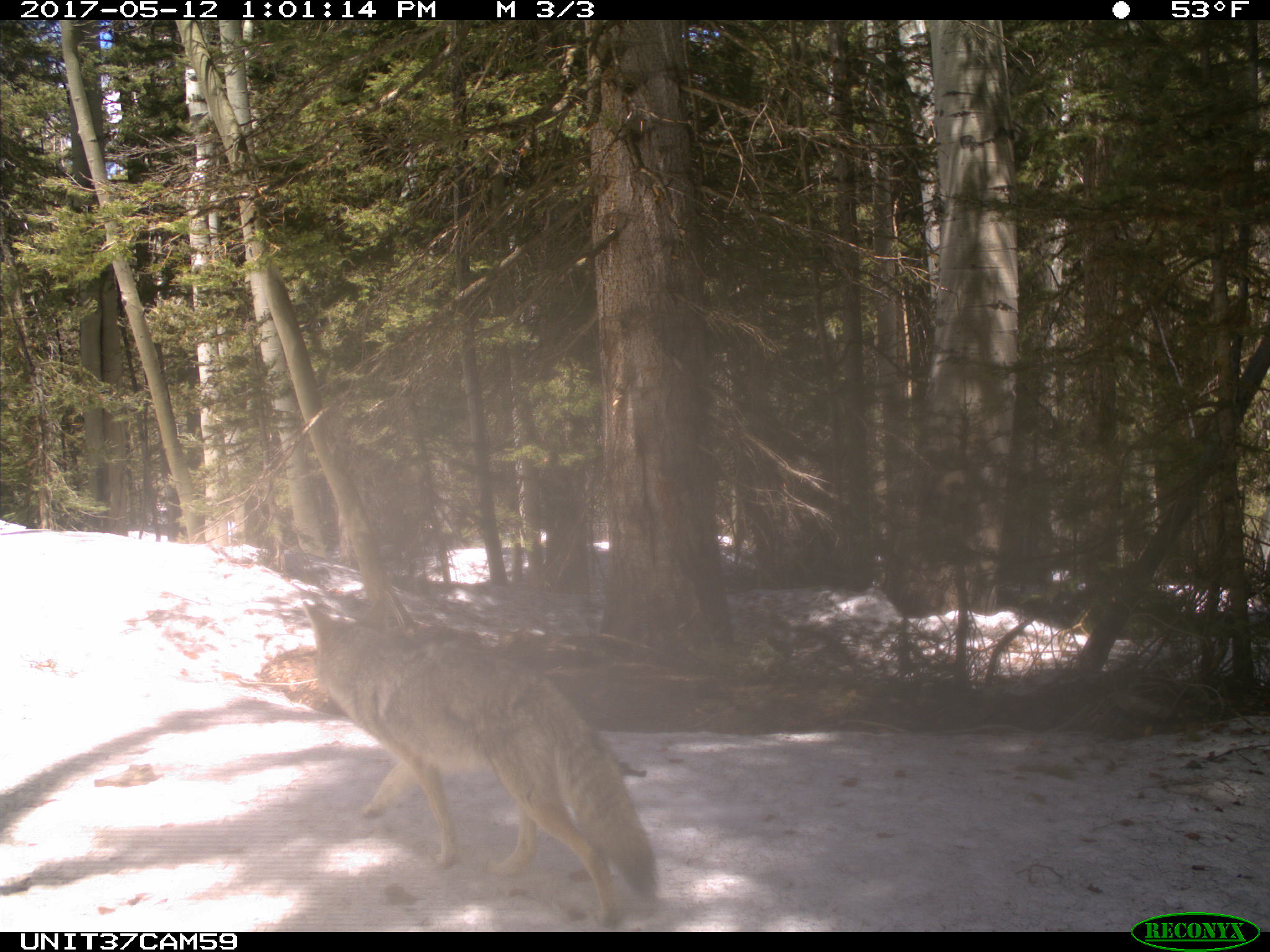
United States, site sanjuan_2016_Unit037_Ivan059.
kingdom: Animalia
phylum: Chordata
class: Mammalia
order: Carnivora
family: Canidae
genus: Canis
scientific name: Canis latrans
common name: coyote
Canis latrans (coyote).